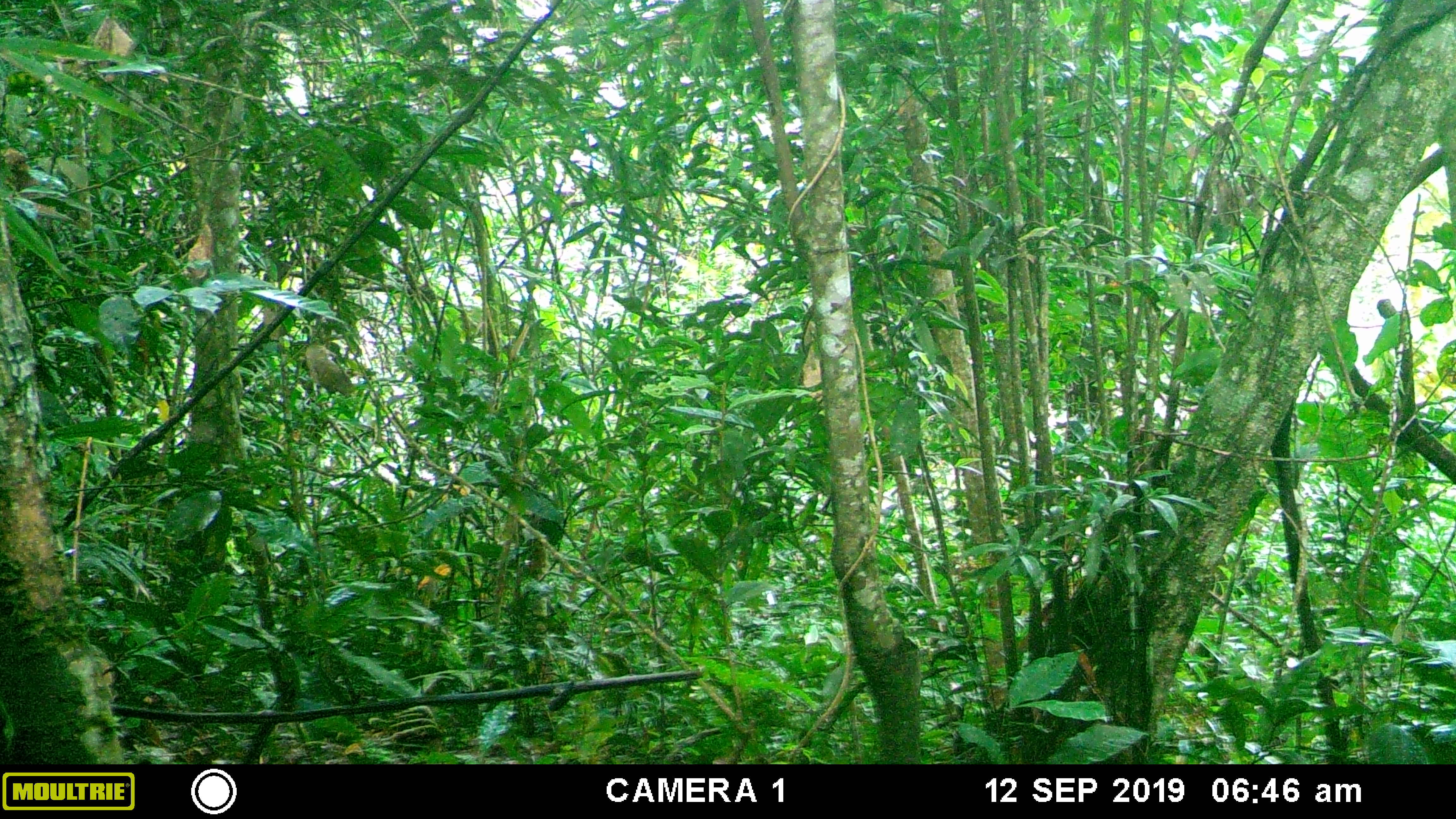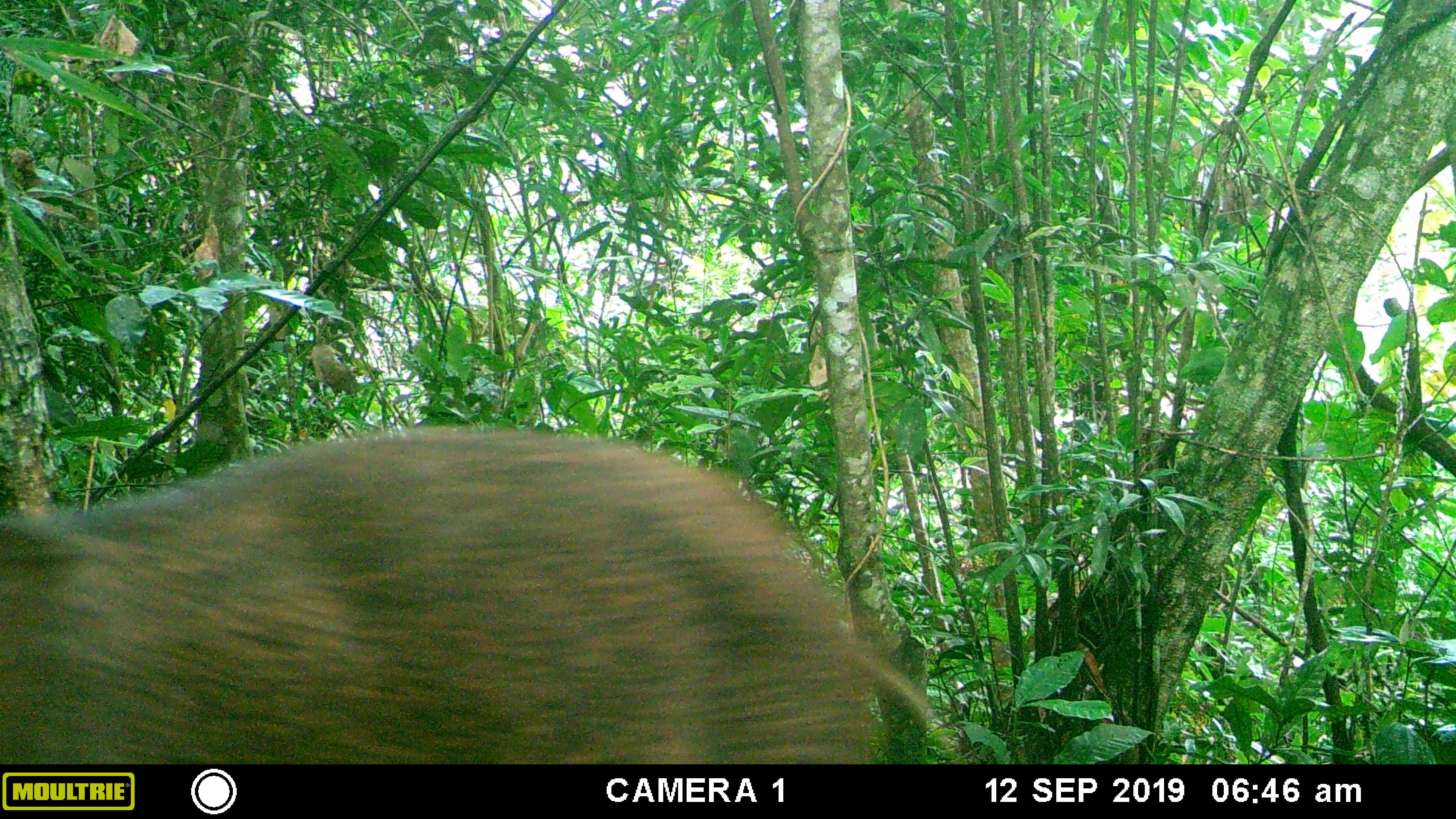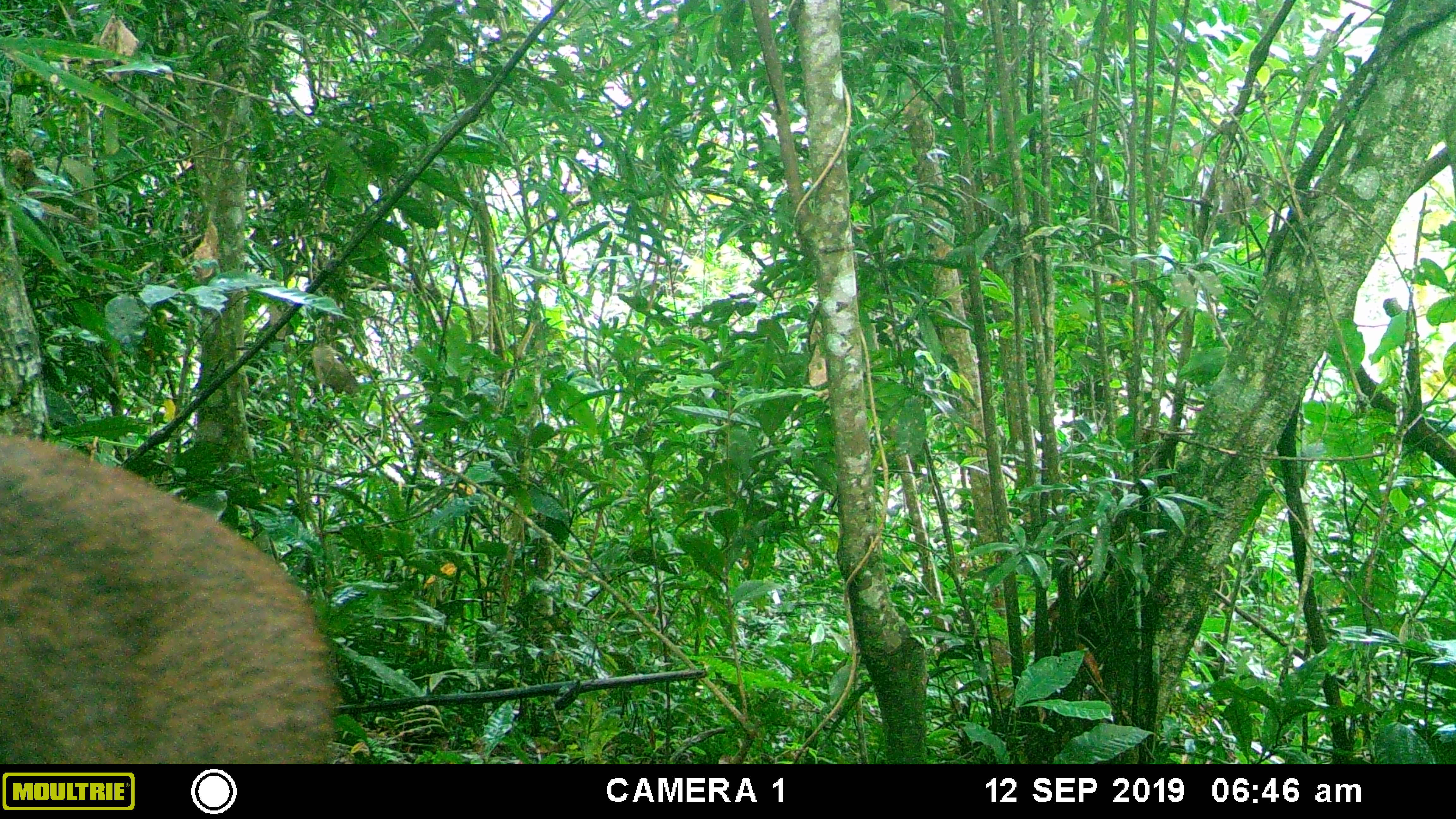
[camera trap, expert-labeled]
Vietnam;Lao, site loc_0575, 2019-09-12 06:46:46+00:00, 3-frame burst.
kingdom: Animalia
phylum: Chordata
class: Mammalia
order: Artiodactyla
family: Suidae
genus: Sus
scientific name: Sus scrofa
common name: eurasian wild pig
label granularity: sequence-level